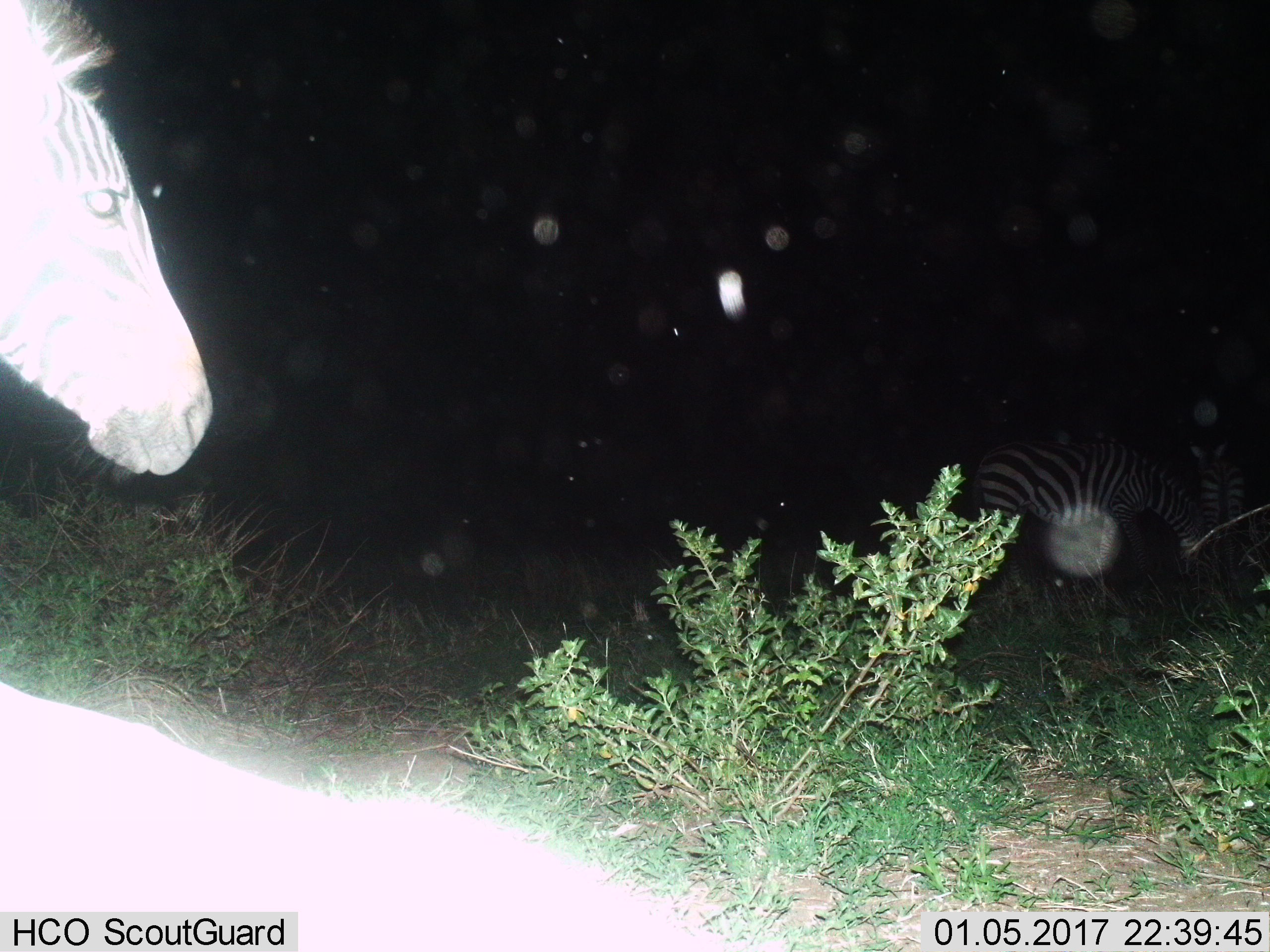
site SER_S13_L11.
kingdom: Animalia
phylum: Chordata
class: Mammalia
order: Perissodactyla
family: Equidae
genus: Equus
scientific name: Equus quagga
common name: plains zebra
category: zebraplains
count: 3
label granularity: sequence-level